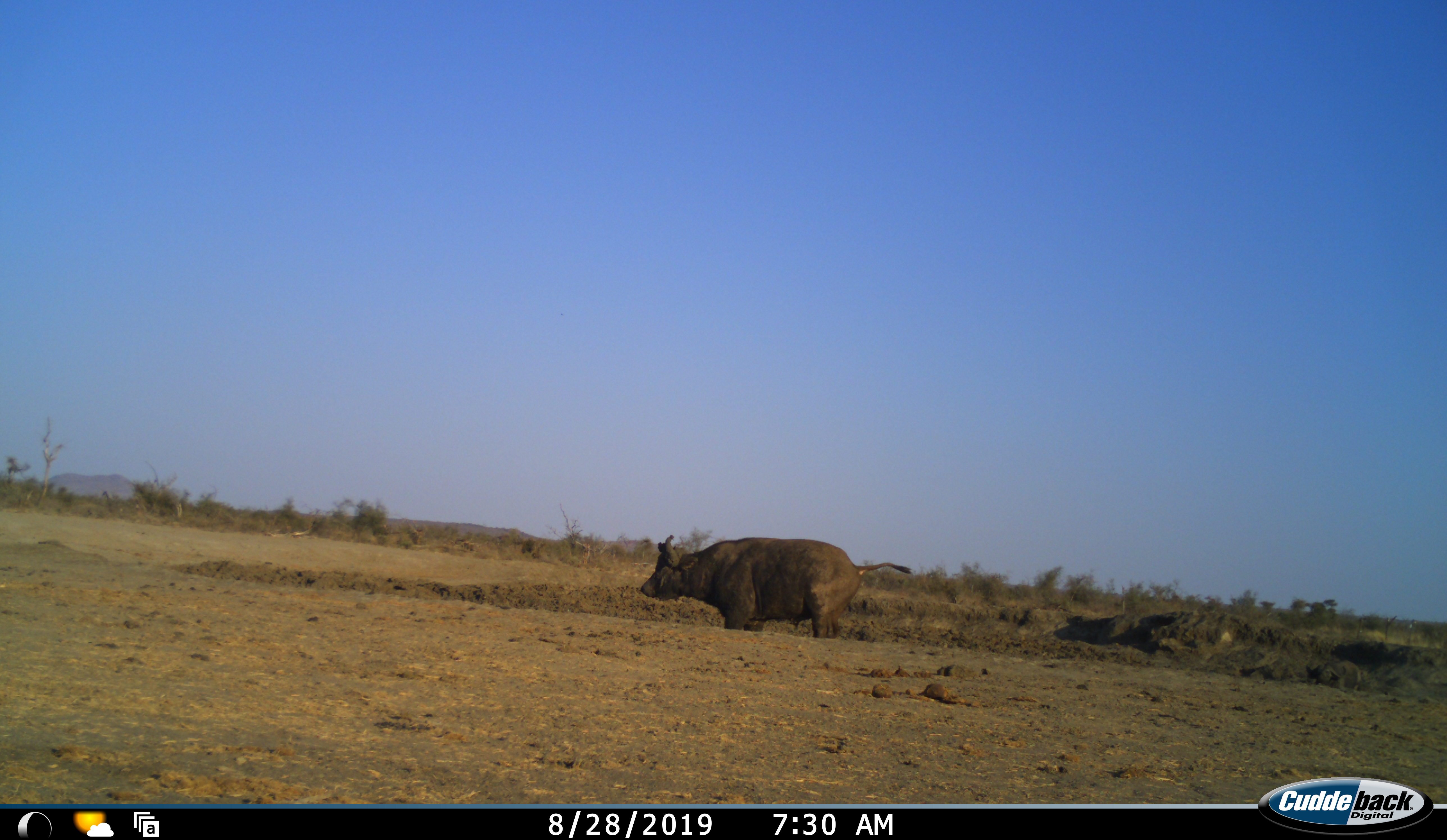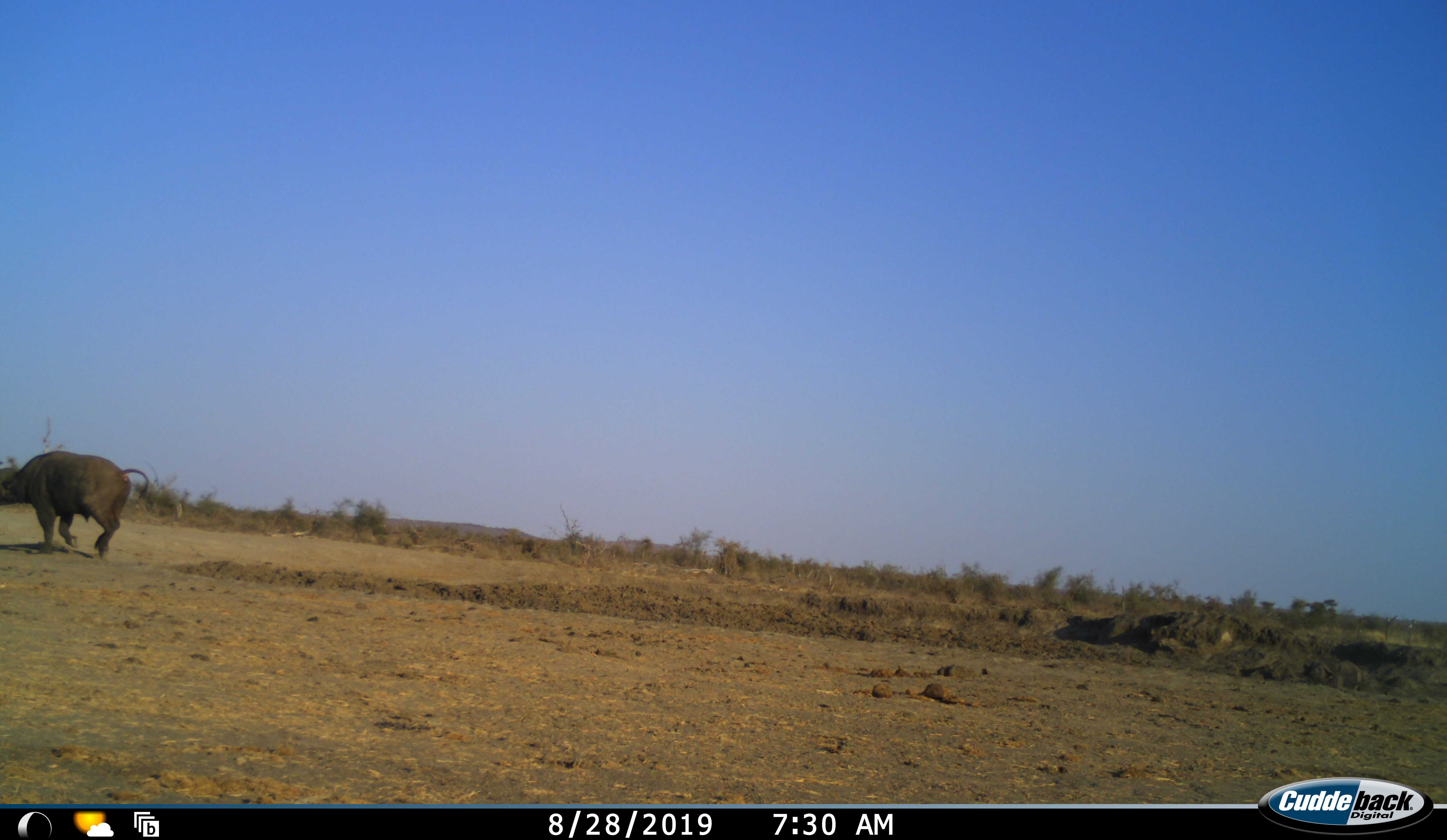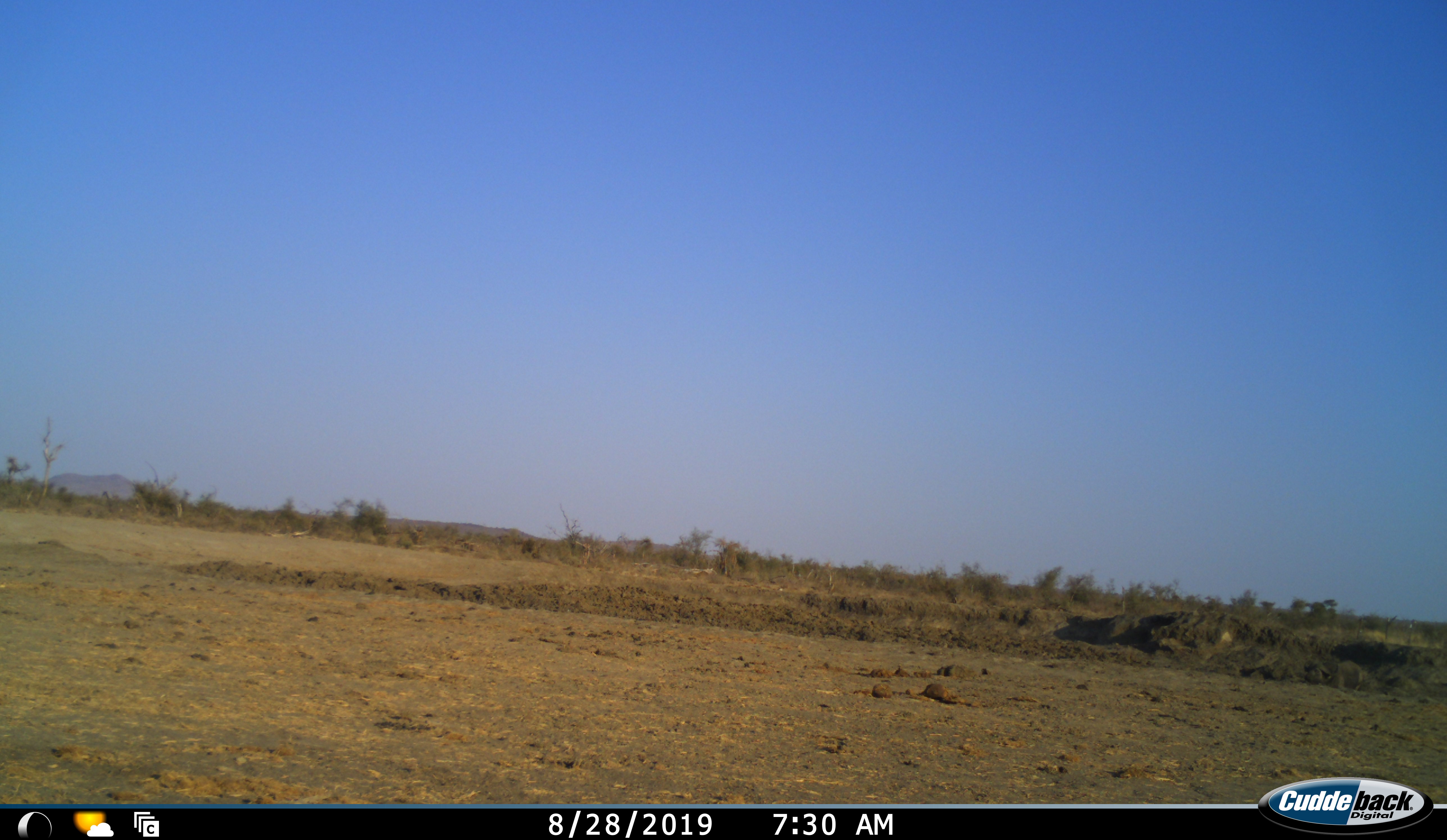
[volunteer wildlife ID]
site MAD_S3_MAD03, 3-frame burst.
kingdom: Animalia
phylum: Chordata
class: Mammalia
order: Artiodactyla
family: Bovidae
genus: Syncerus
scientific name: Syncerus caffer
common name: african buffalo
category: buffalo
Buffalo (african buffalo) (Syncerus caffer), count 1. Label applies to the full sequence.